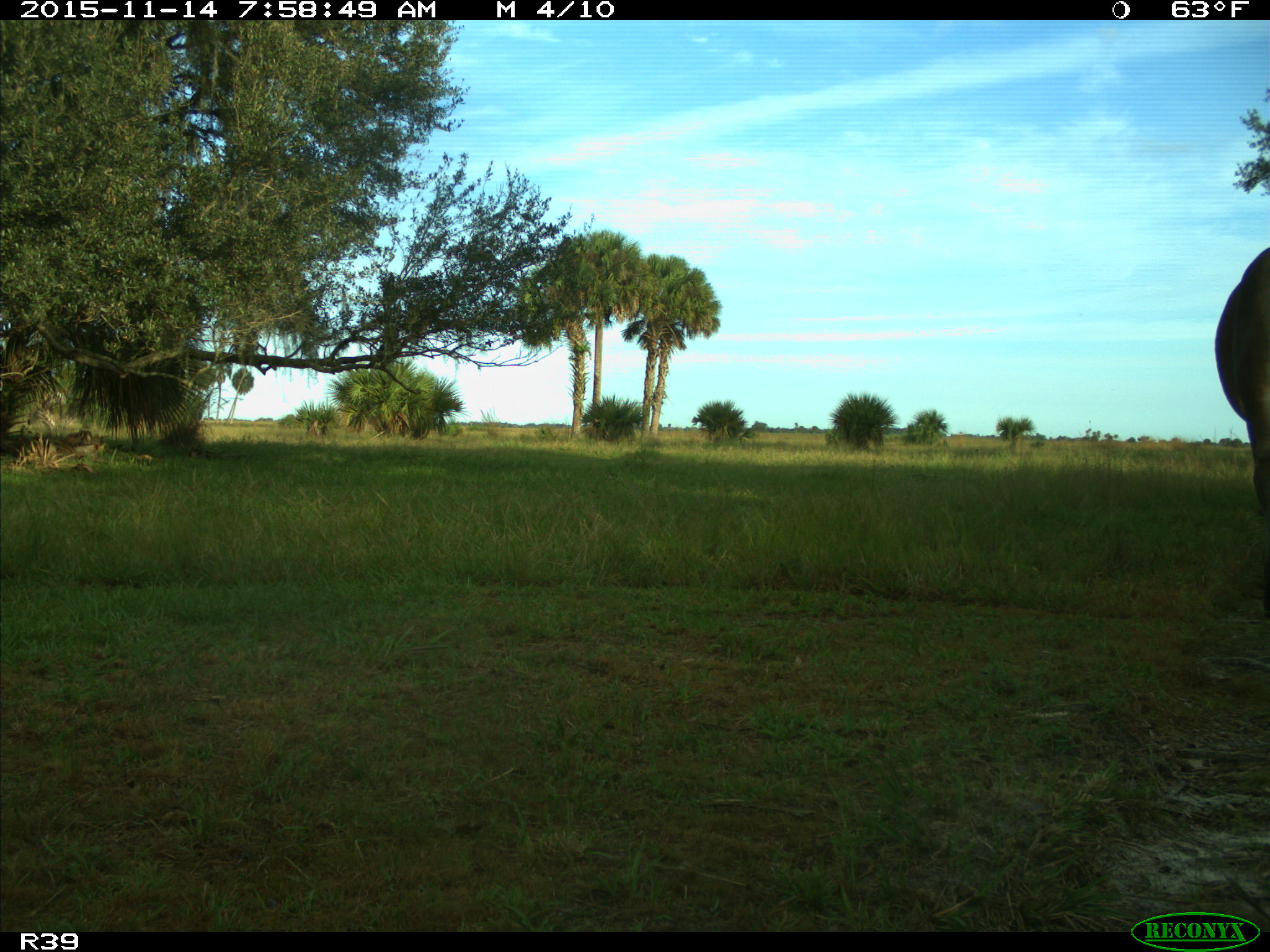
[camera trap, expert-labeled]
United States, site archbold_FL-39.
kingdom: Animalia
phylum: Chordata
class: Mammalia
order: Artiodactyla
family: Bovidae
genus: Bos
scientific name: Bos taurus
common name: domestic cow